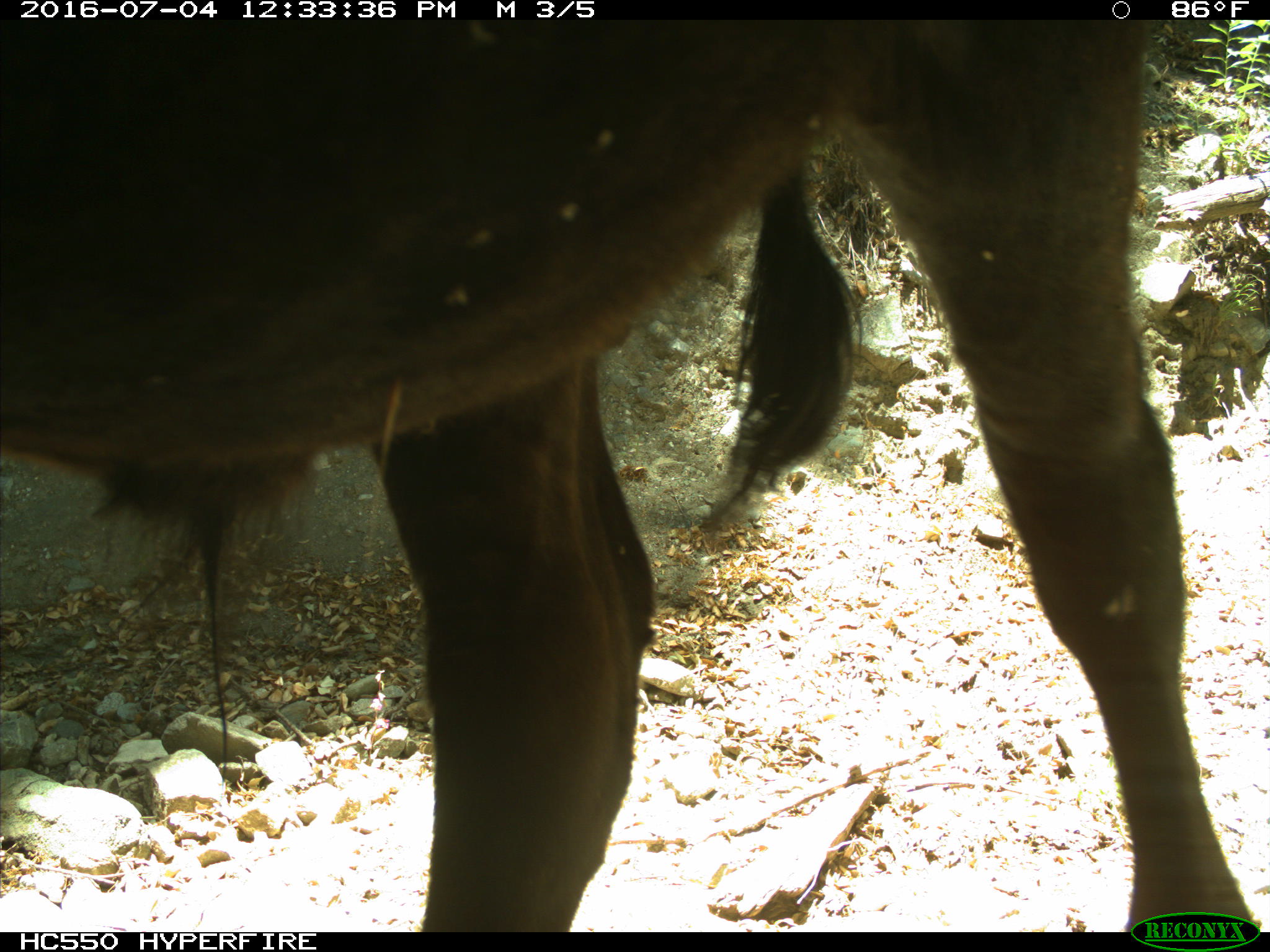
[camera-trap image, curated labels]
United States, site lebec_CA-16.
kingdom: Animalia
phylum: Chordata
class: Mammalia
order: Artiodactyla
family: Bovidae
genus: Bos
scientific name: Bos taurus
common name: domestic cow